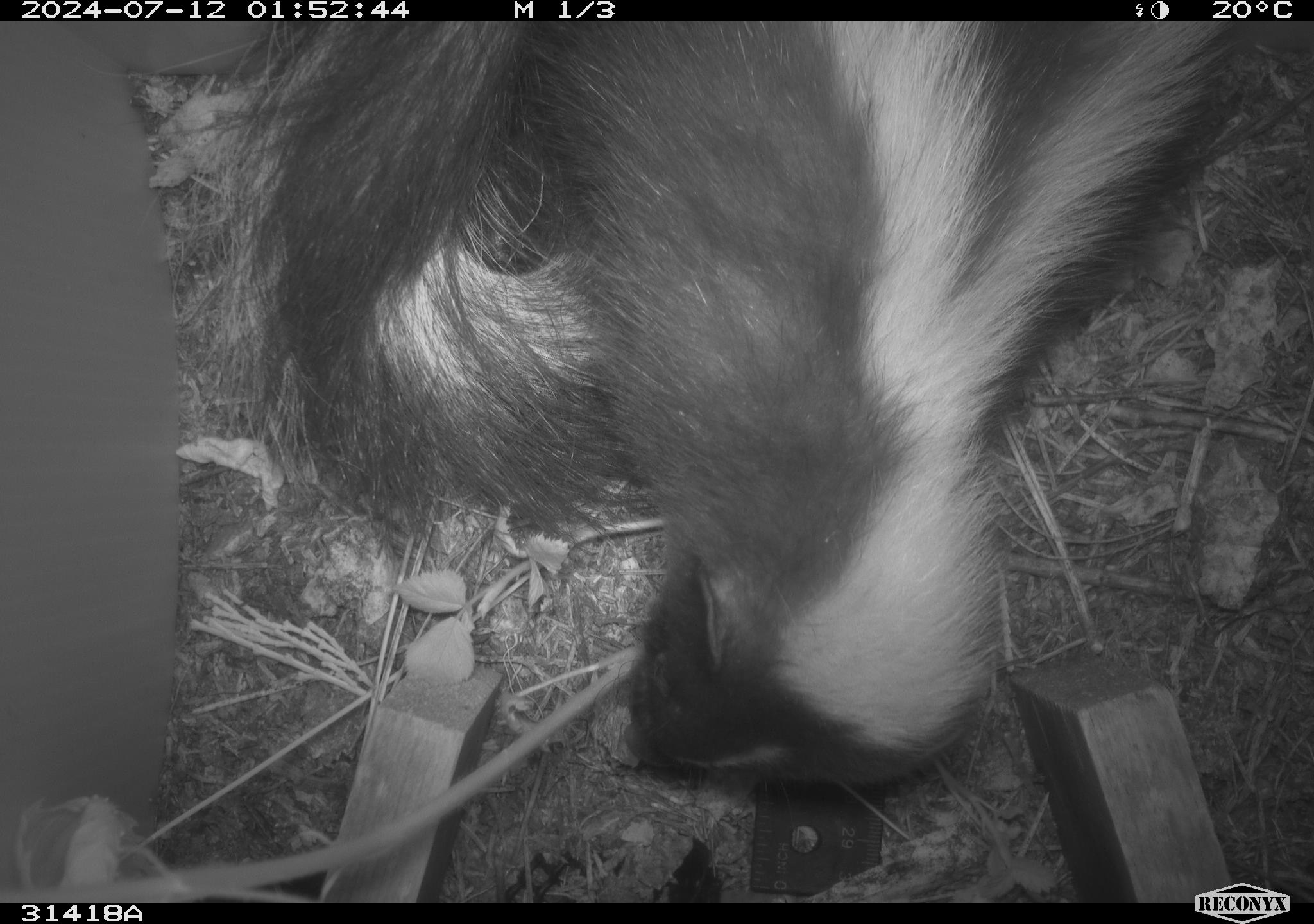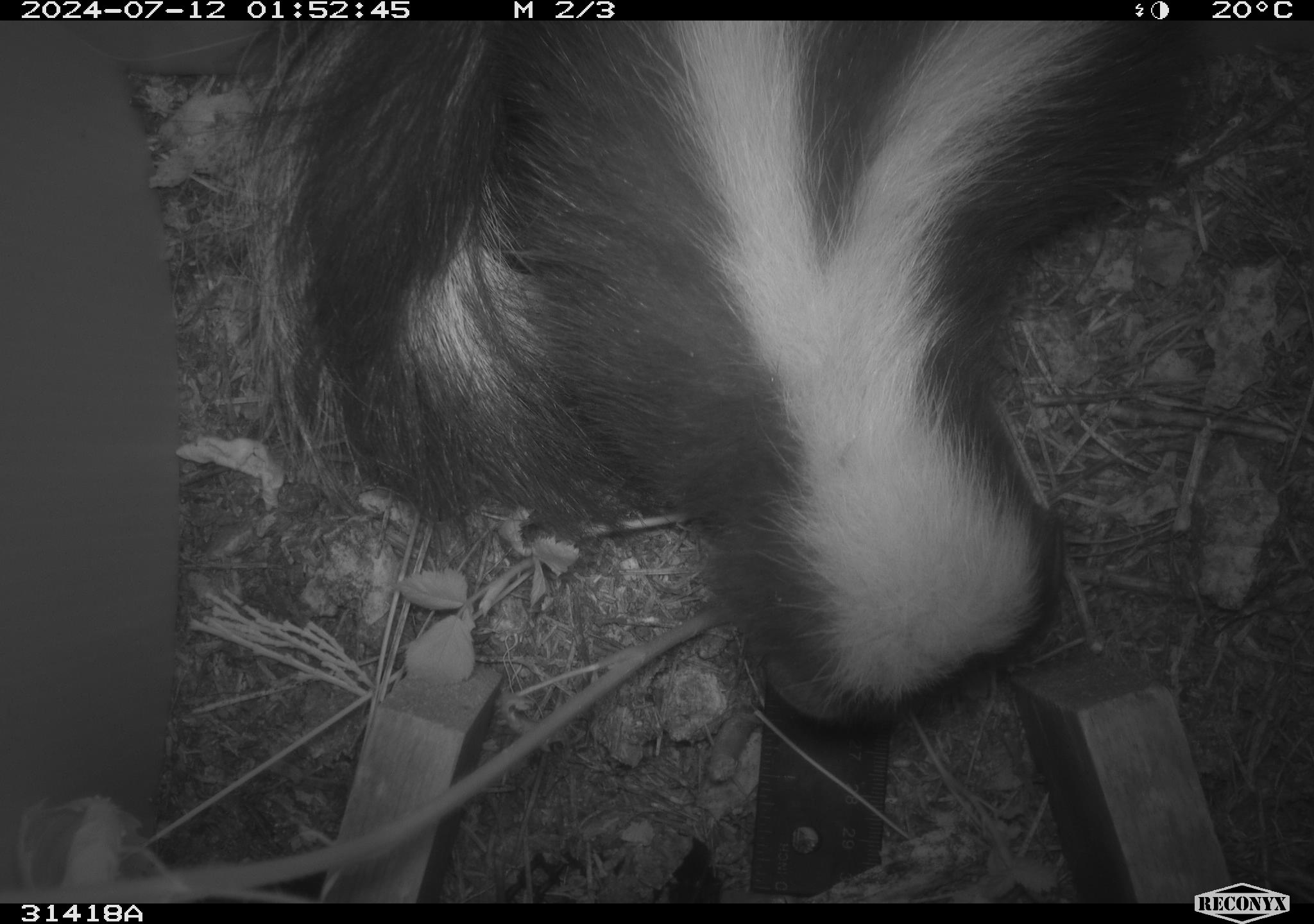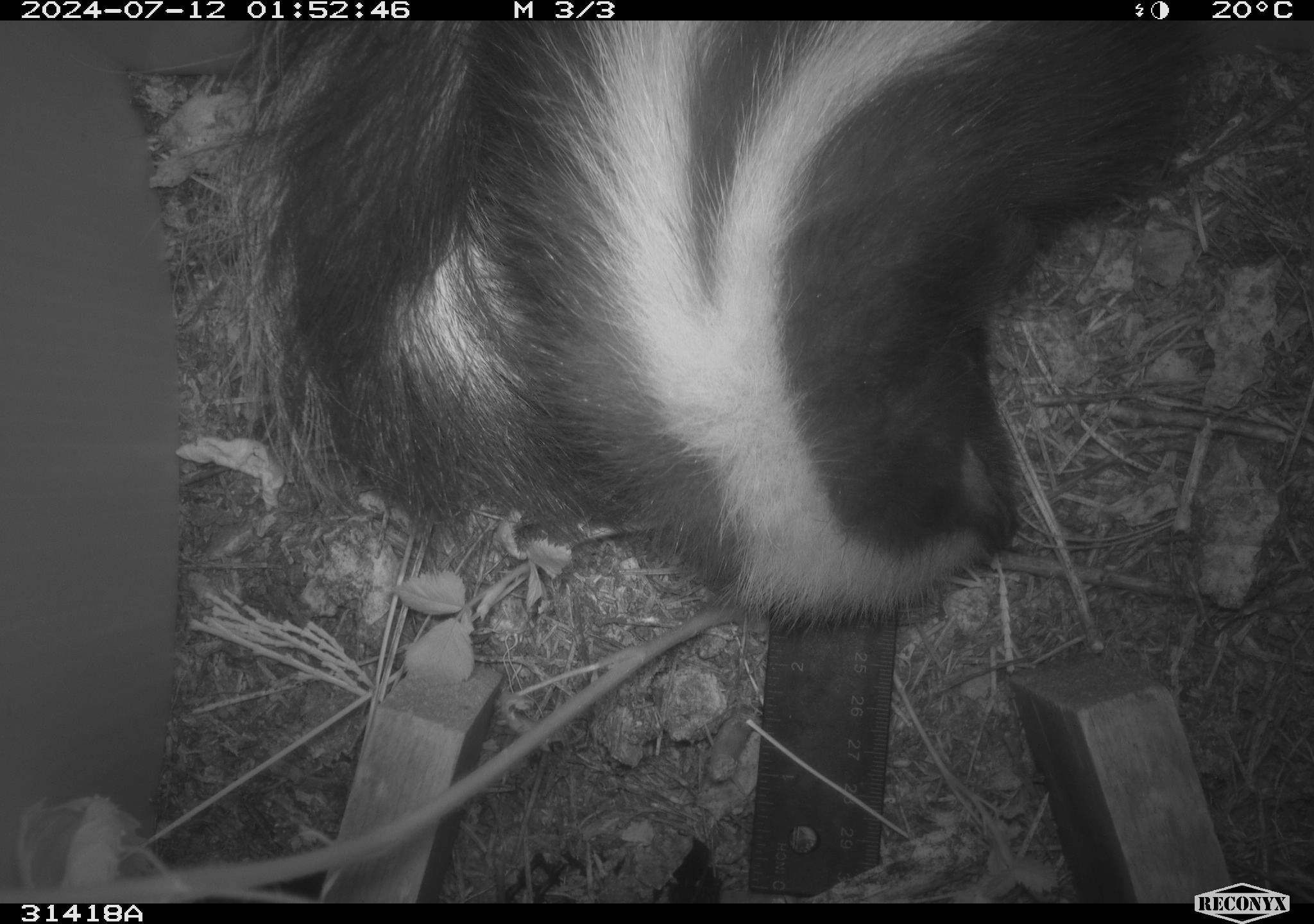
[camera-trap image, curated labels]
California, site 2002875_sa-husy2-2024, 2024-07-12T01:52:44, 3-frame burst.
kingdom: Animalia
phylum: Chordata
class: Mammalia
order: Carnivora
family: Mephitidae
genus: Mephitis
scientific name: Mephitis mephitis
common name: striped skunk